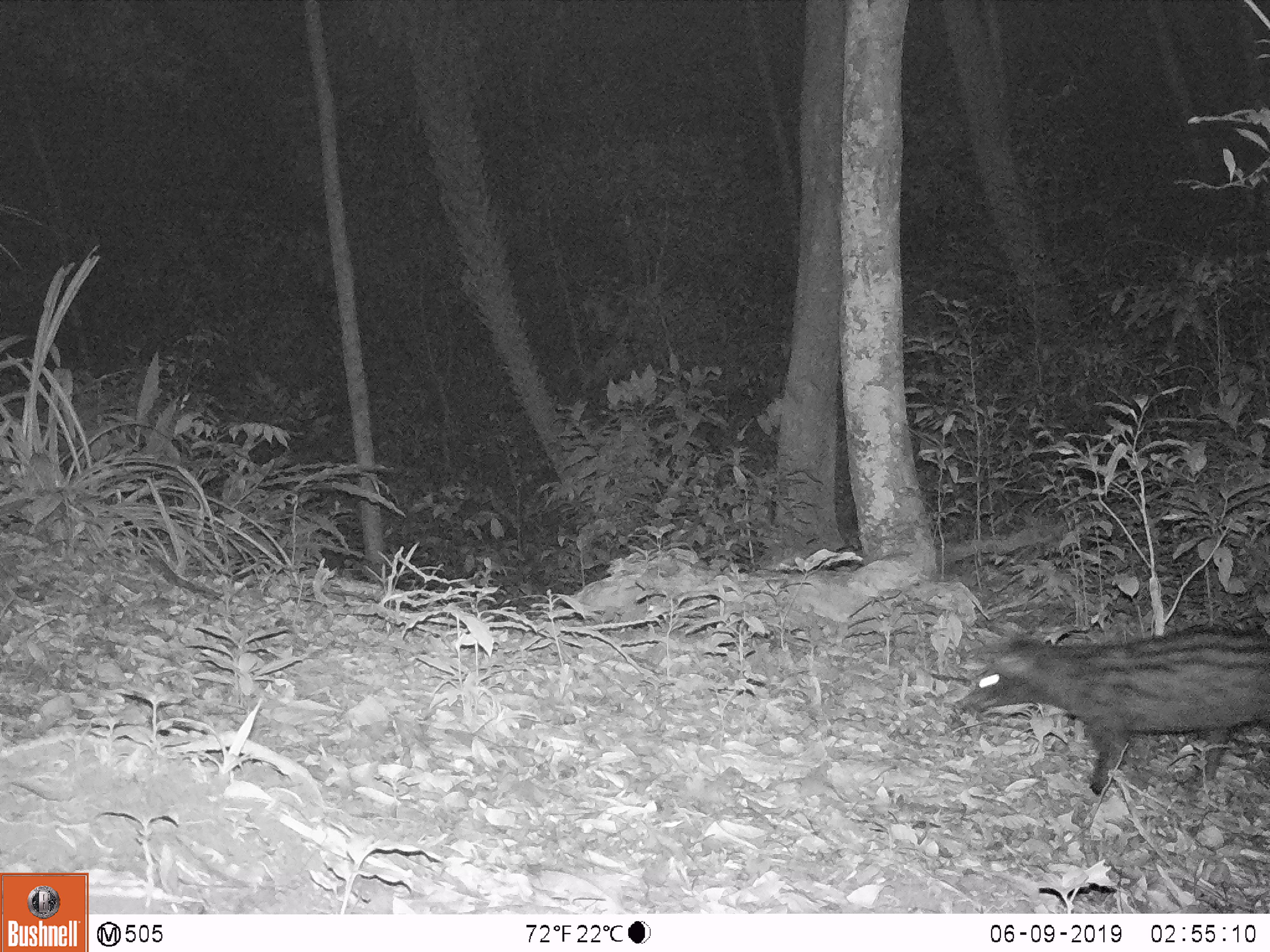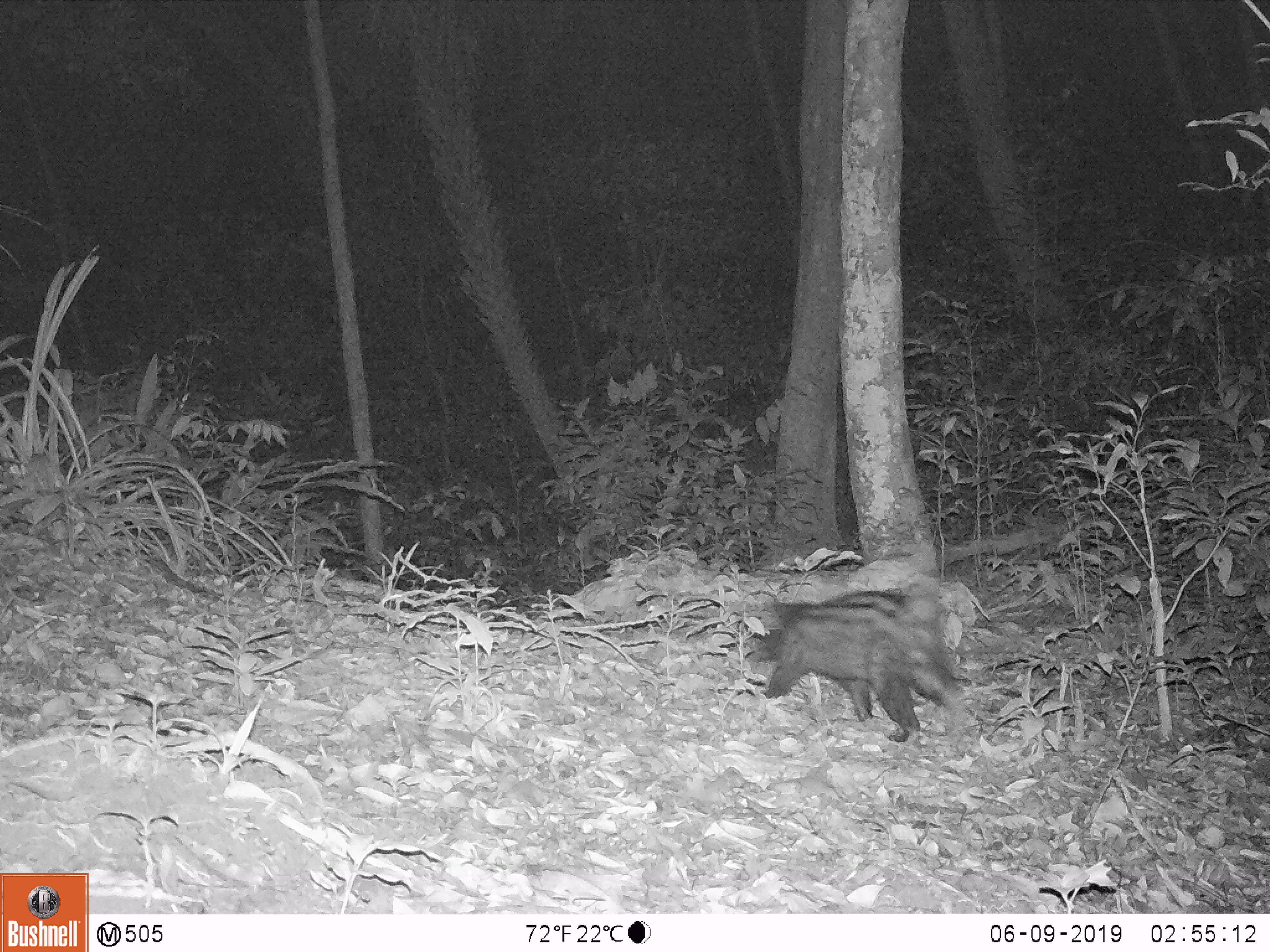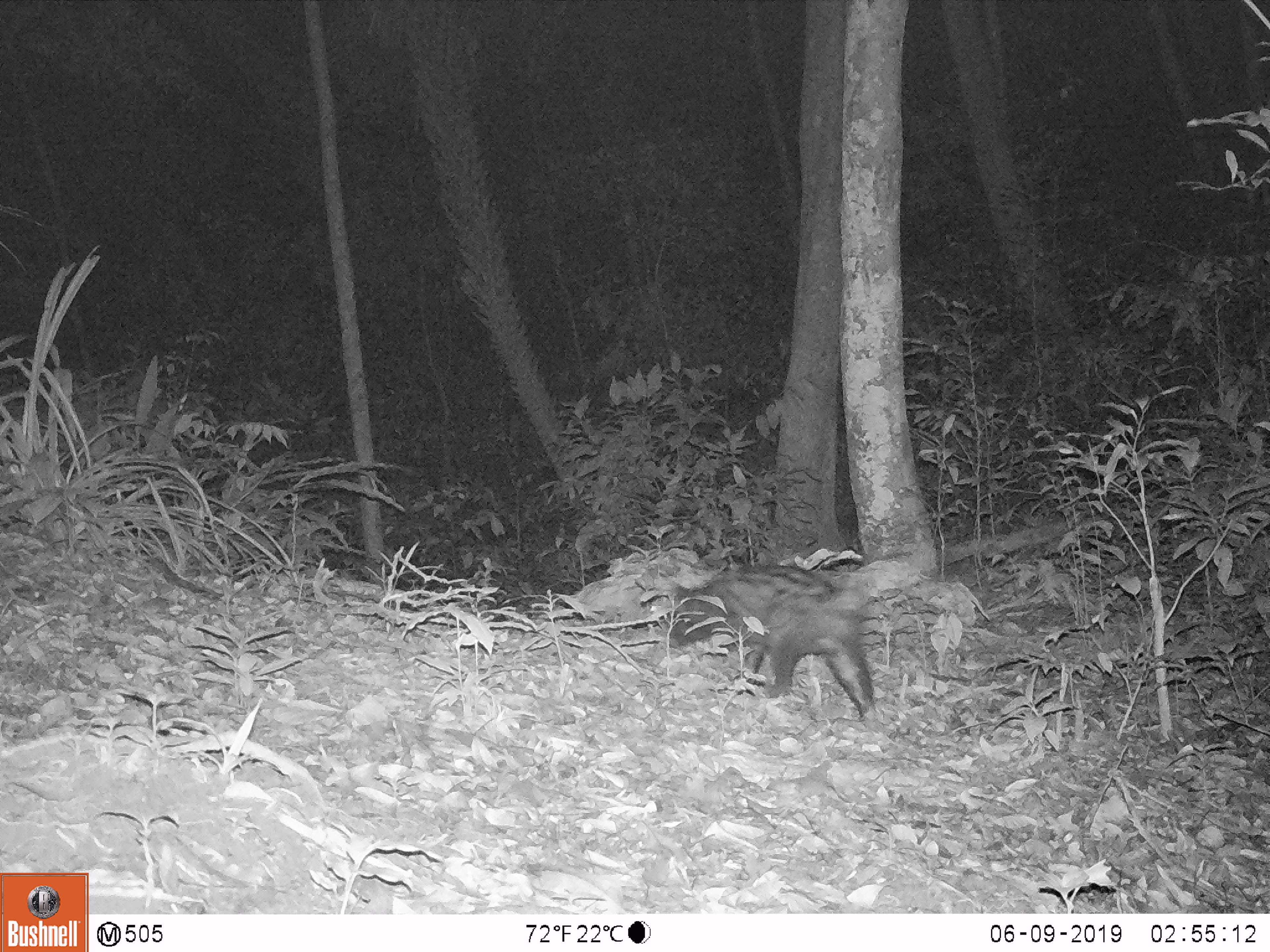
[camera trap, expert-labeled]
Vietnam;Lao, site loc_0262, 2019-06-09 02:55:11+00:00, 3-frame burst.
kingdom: Animalia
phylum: Chordata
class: Mammalia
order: Carnivora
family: Viverridae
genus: Paradoxurus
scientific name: Paradoxurus hermaphroditus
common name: common palm civet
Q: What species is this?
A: Common palm civet (Paradoxurus hermaphroditus).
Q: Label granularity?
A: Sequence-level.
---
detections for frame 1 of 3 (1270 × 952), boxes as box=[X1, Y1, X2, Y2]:
common palm civet: box=[953, 623, 1269, 796]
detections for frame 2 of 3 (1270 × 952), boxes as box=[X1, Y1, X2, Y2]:
common palm civet: box=[763, 606, 963, 742]; box=[749, 589, 911, 721]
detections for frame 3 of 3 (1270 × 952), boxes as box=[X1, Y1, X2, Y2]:
common palm civet: box=[669, 563, 875, 718]